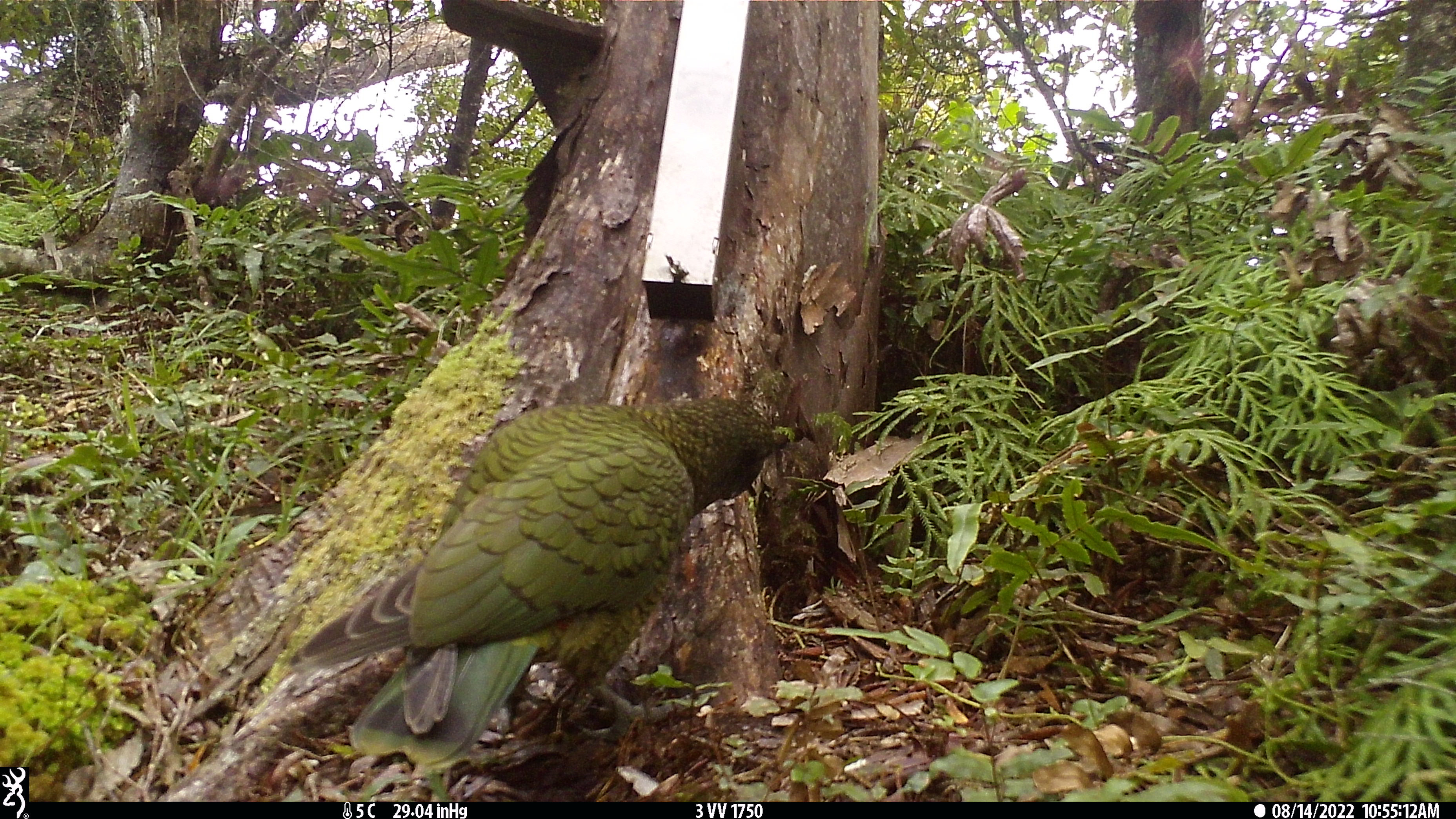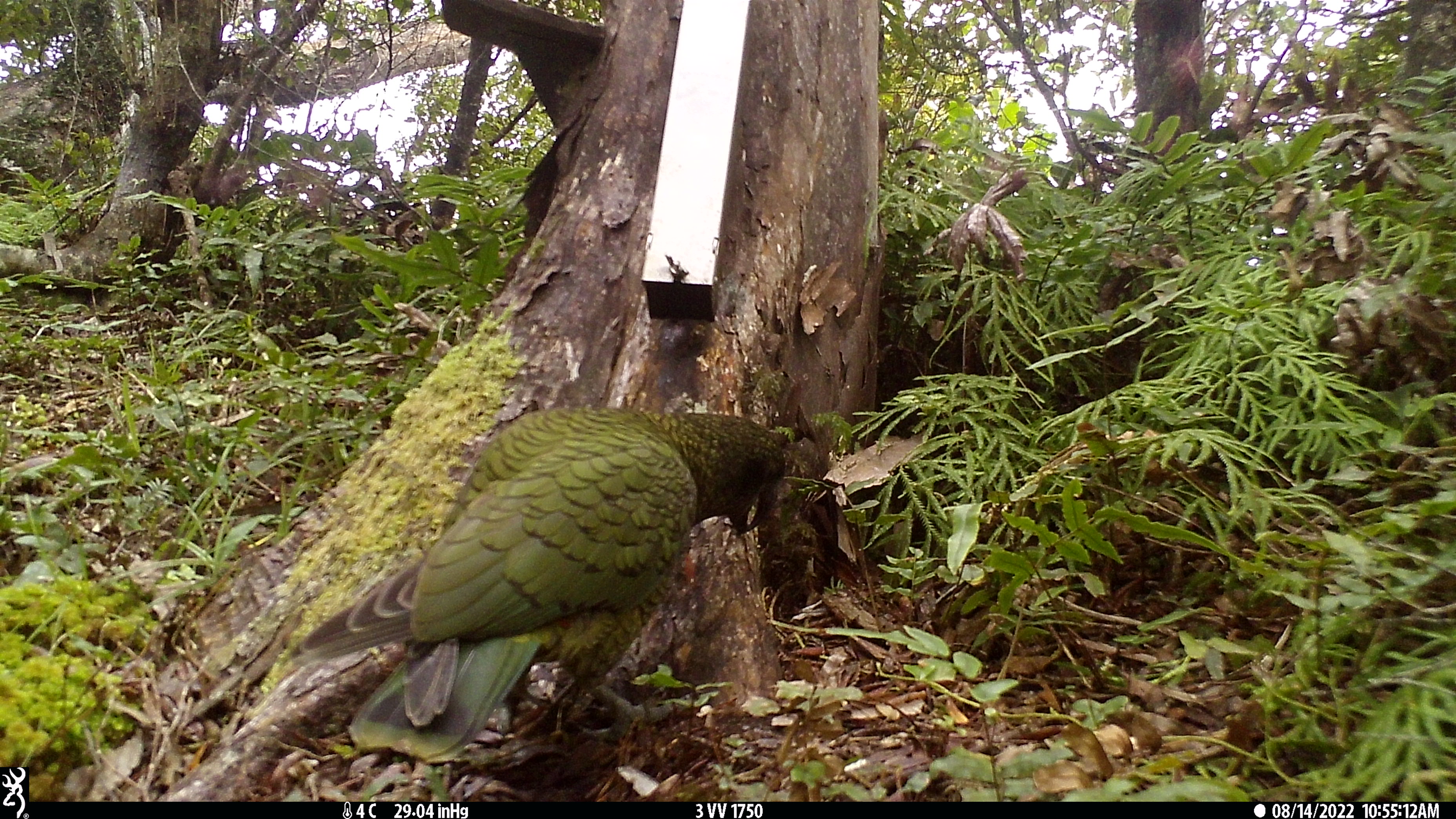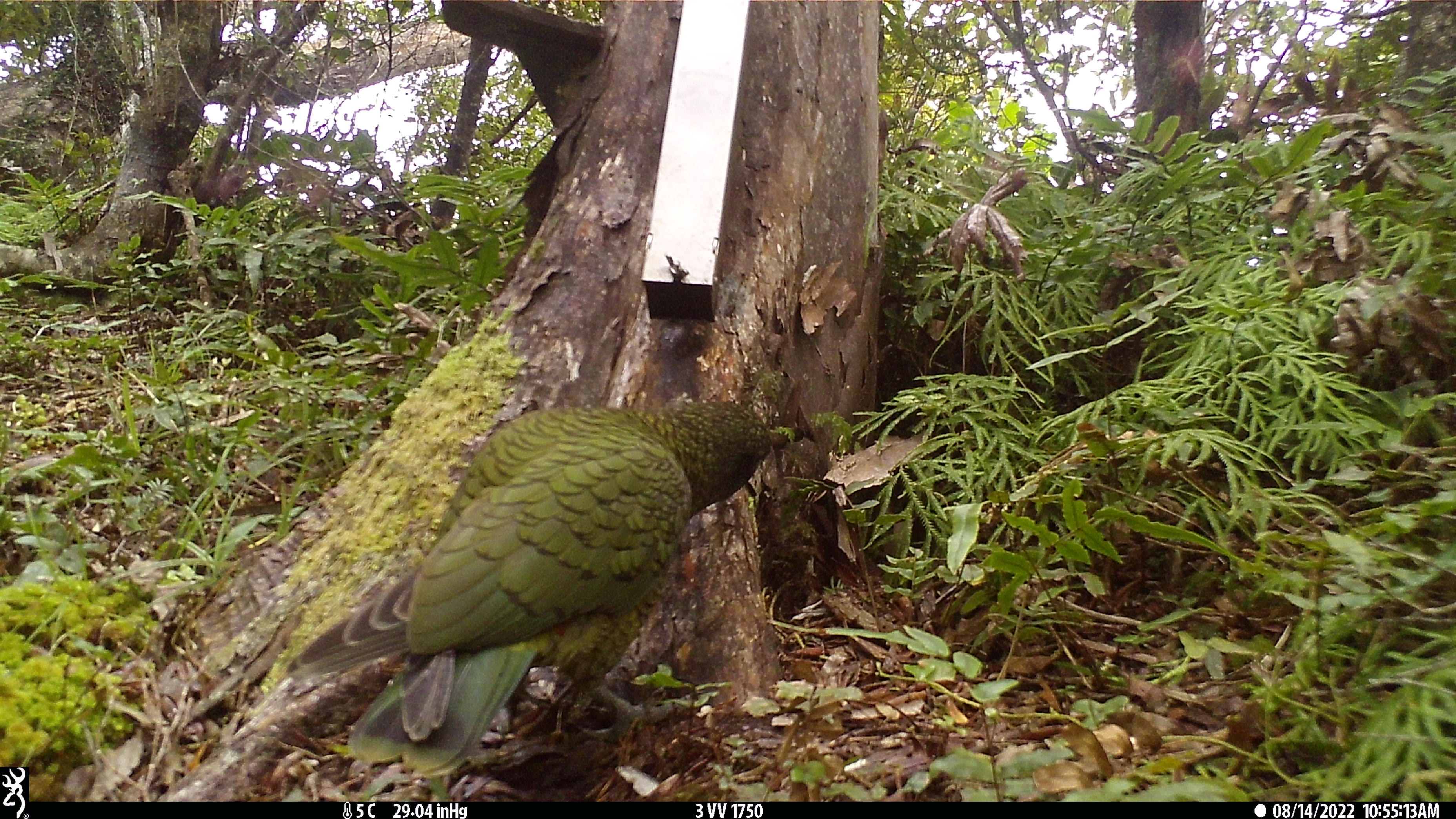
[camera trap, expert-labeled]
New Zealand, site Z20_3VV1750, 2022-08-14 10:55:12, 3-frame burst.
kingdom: Animalia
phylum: Chordata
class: Aves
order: Psittaciformes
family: Strigopidae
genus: Nestor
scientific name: Nestor notabilis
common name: kea